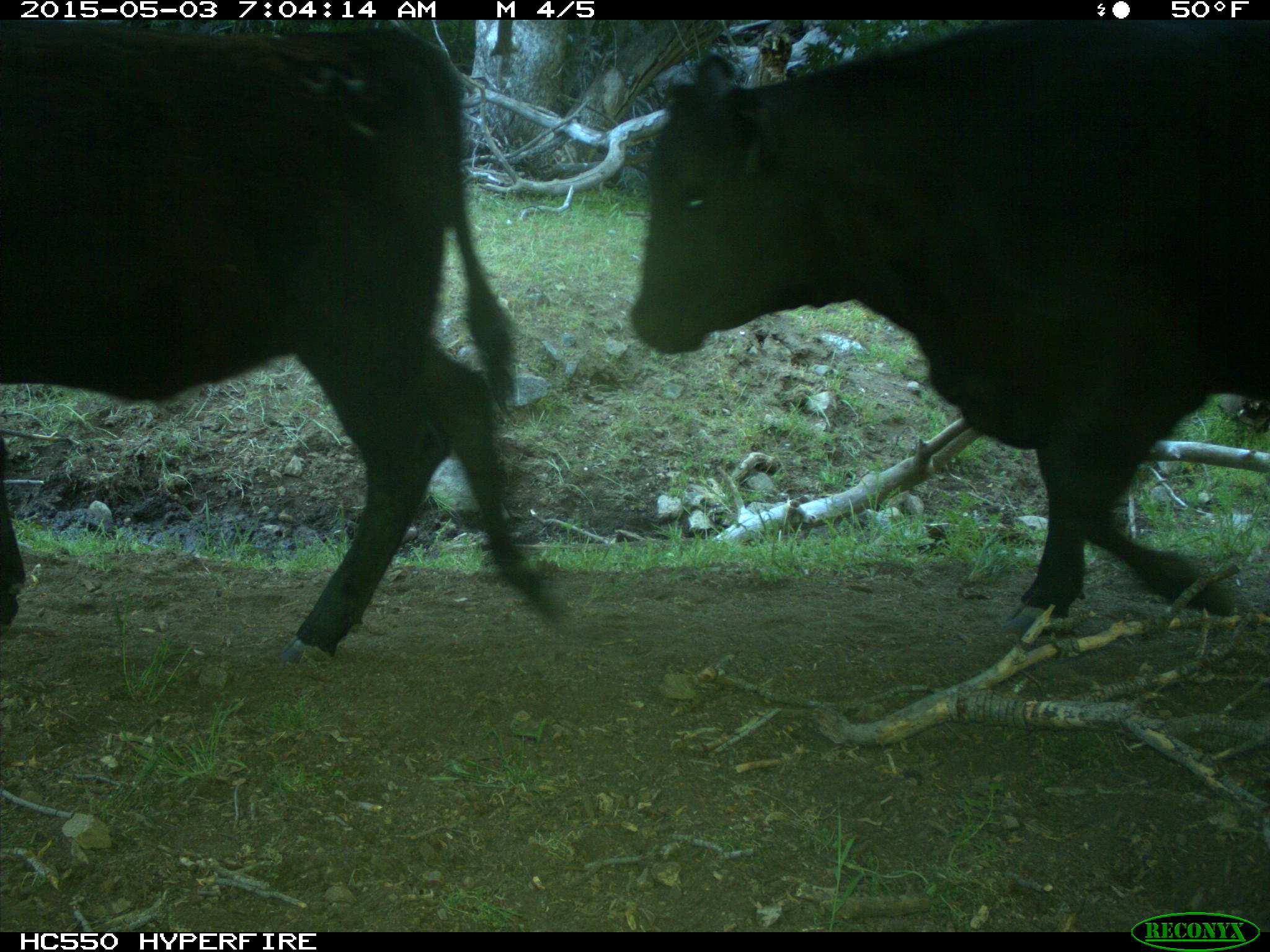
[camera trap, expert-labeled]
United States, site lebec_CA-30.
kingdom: Animalia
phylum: Chordata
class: Mammalia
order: Artiodactyla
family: Bovidae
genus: Bos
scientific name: Bos taurus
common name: domestic cow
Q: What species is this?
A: Bos taurus (domestic cow).